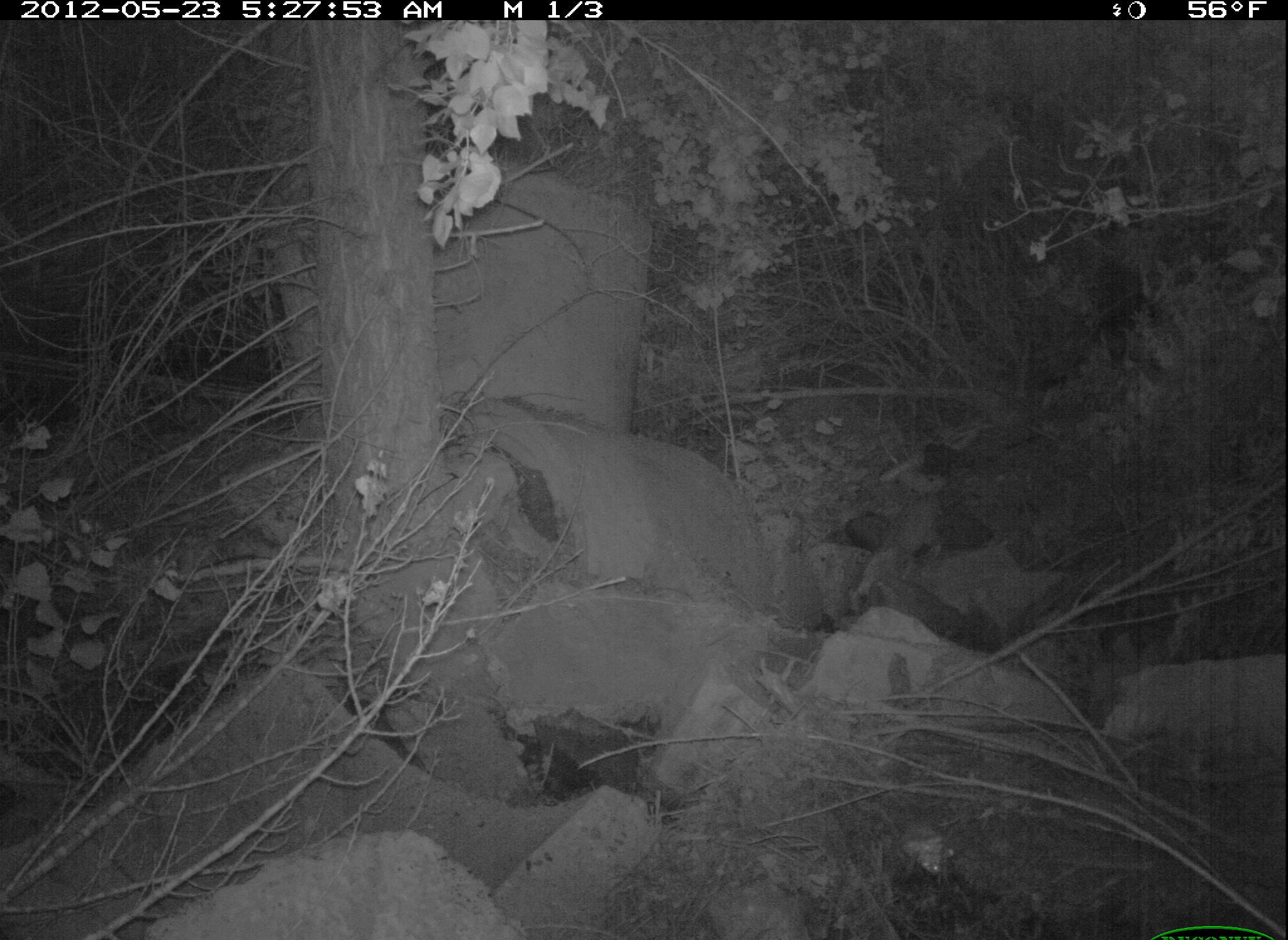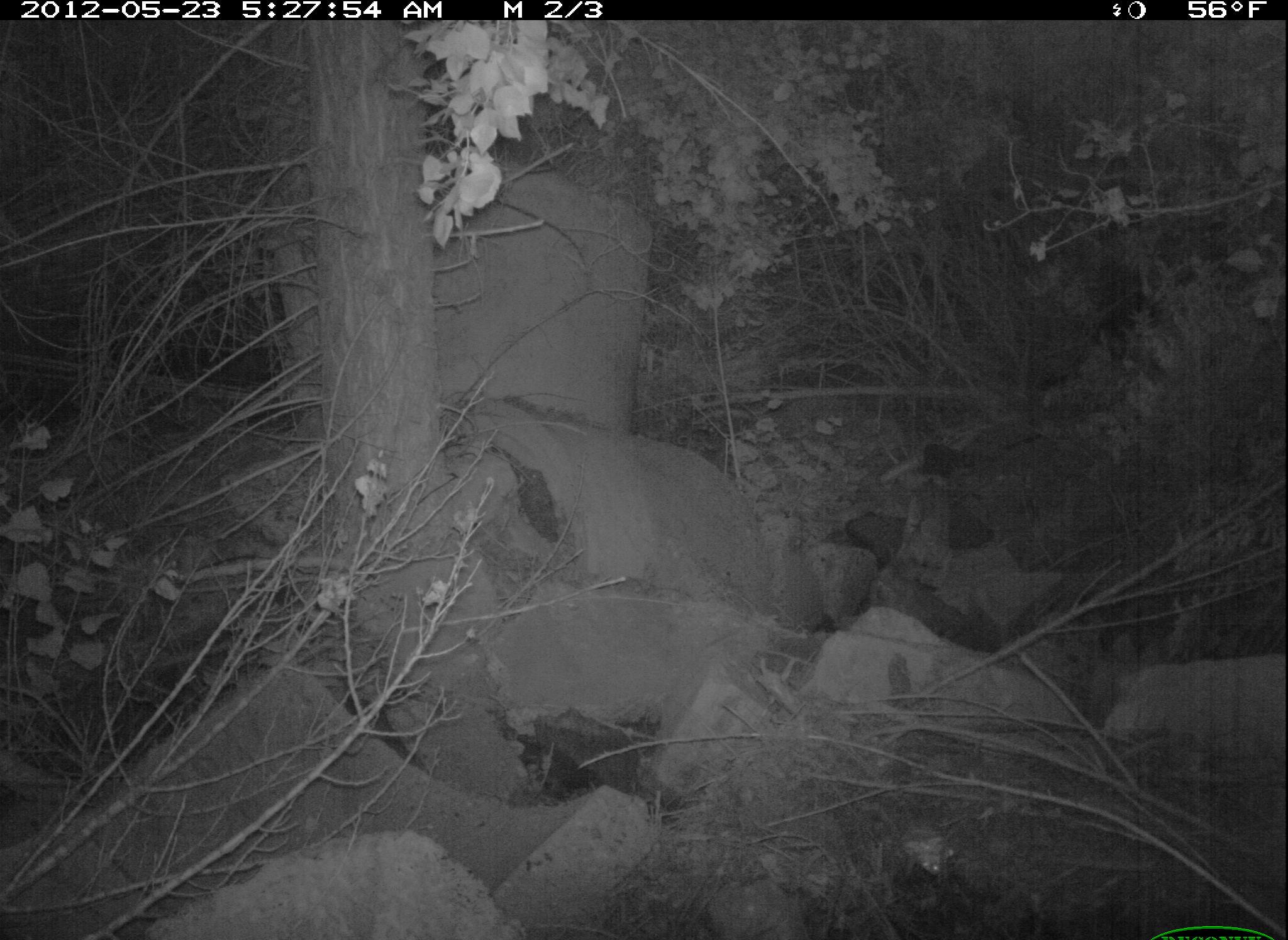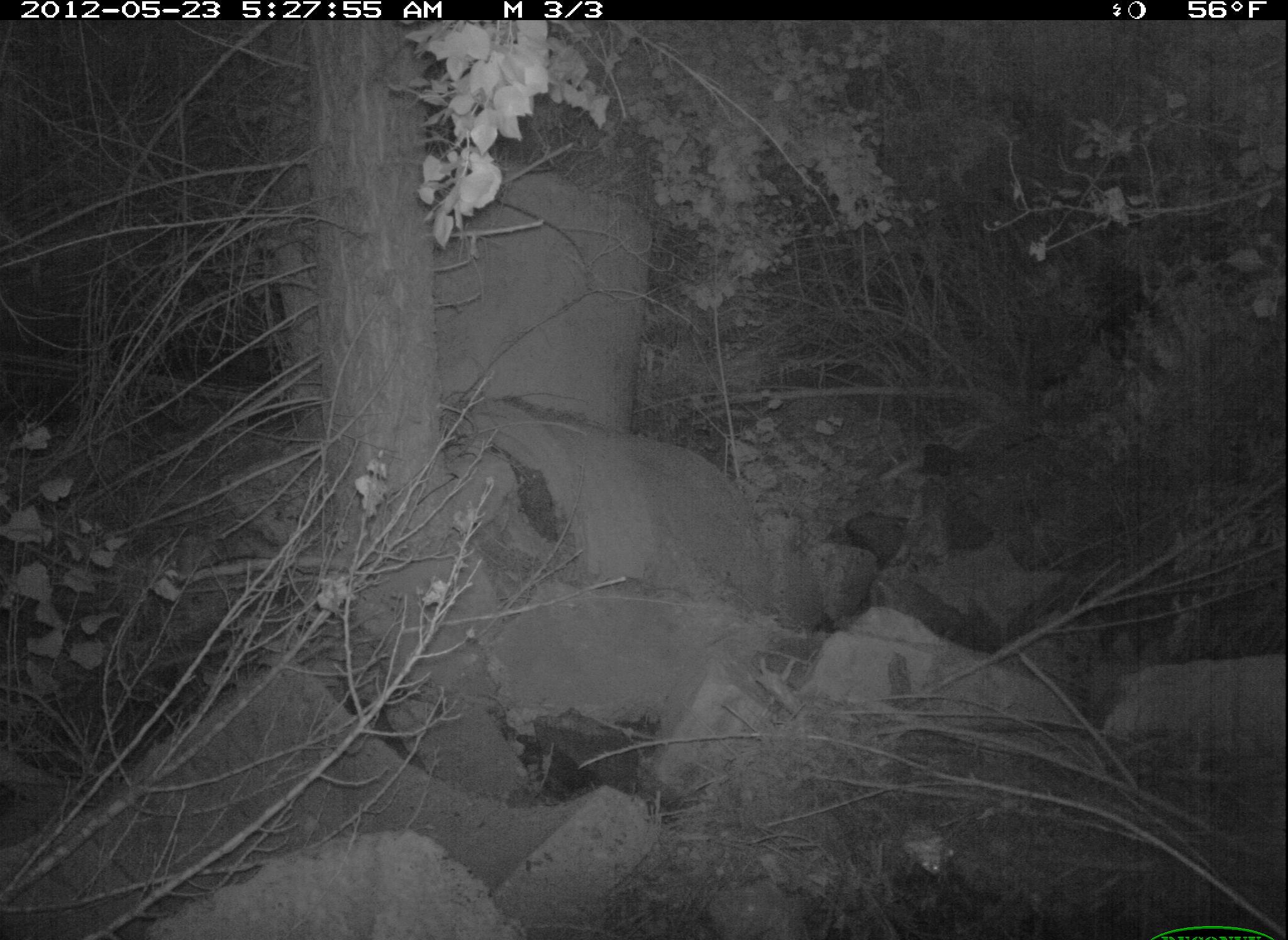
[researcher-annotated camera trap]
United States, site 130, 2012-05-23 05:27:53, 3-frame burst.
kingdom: Animalia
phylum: Chordata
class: Mammalia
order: Carnivora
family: Felidae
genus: Lynx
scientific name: Lynx rufus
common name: bobcat